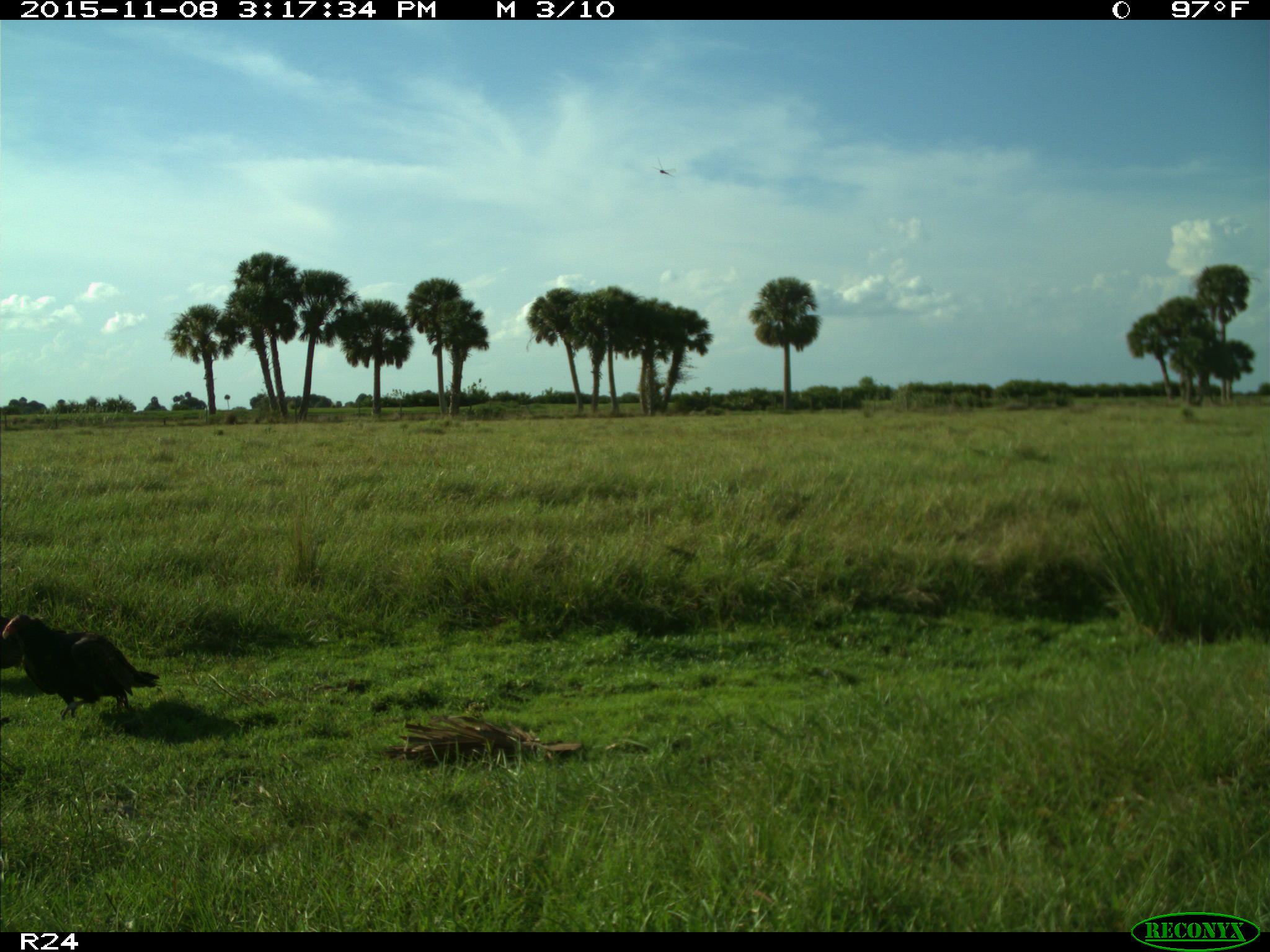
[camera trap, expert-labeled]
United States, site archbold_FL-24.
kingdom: Animalia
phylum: Chordata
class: Aves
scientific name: Aves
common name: birds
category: unidentified bird